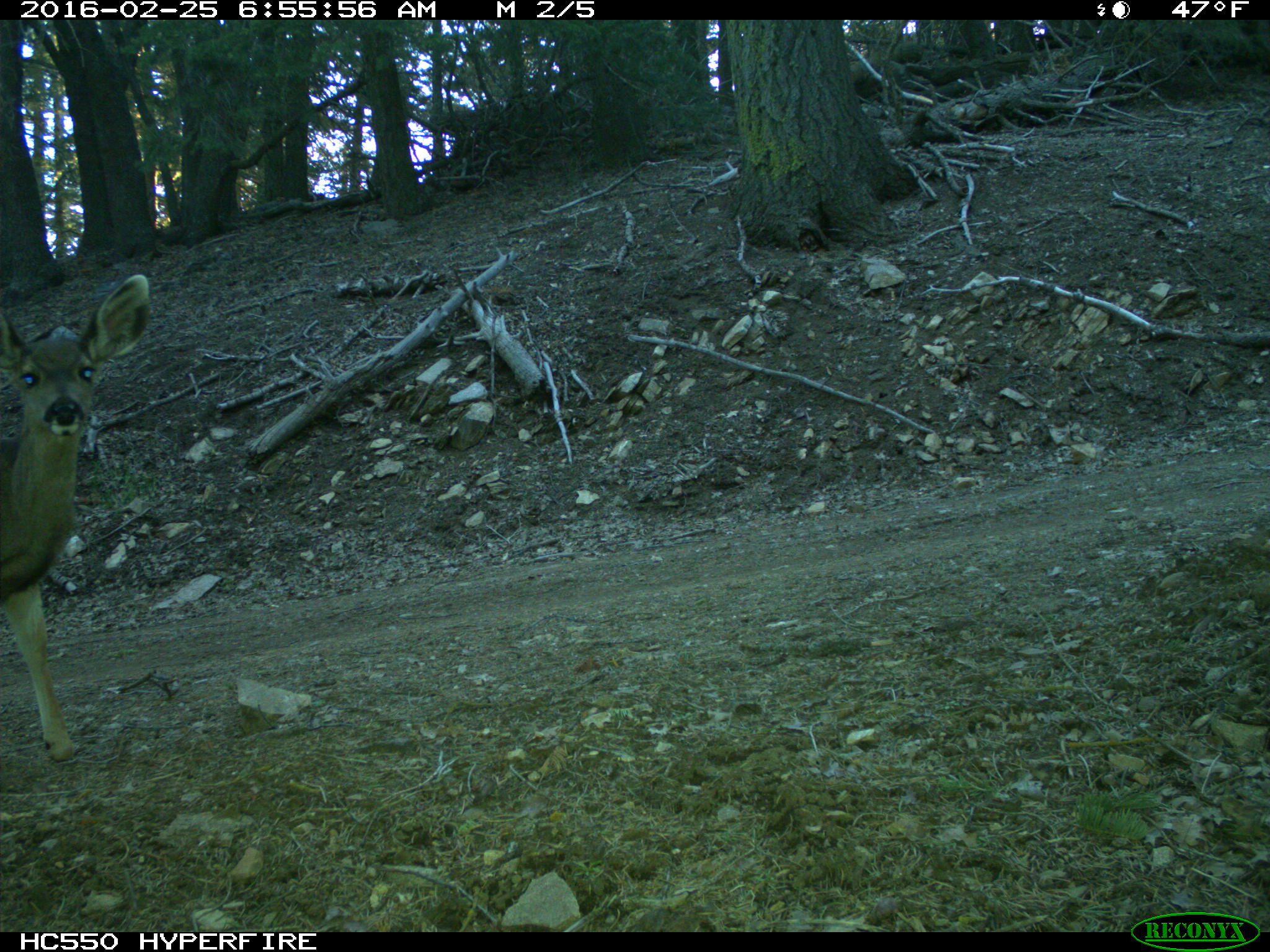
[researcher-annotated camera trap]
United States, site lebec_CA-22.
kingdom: Animalia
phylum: Chordata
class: Mammalia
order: Artiodactyla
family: Cervidae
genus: Odocoileus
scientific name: Odocoileus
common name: deer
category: unidentified deer